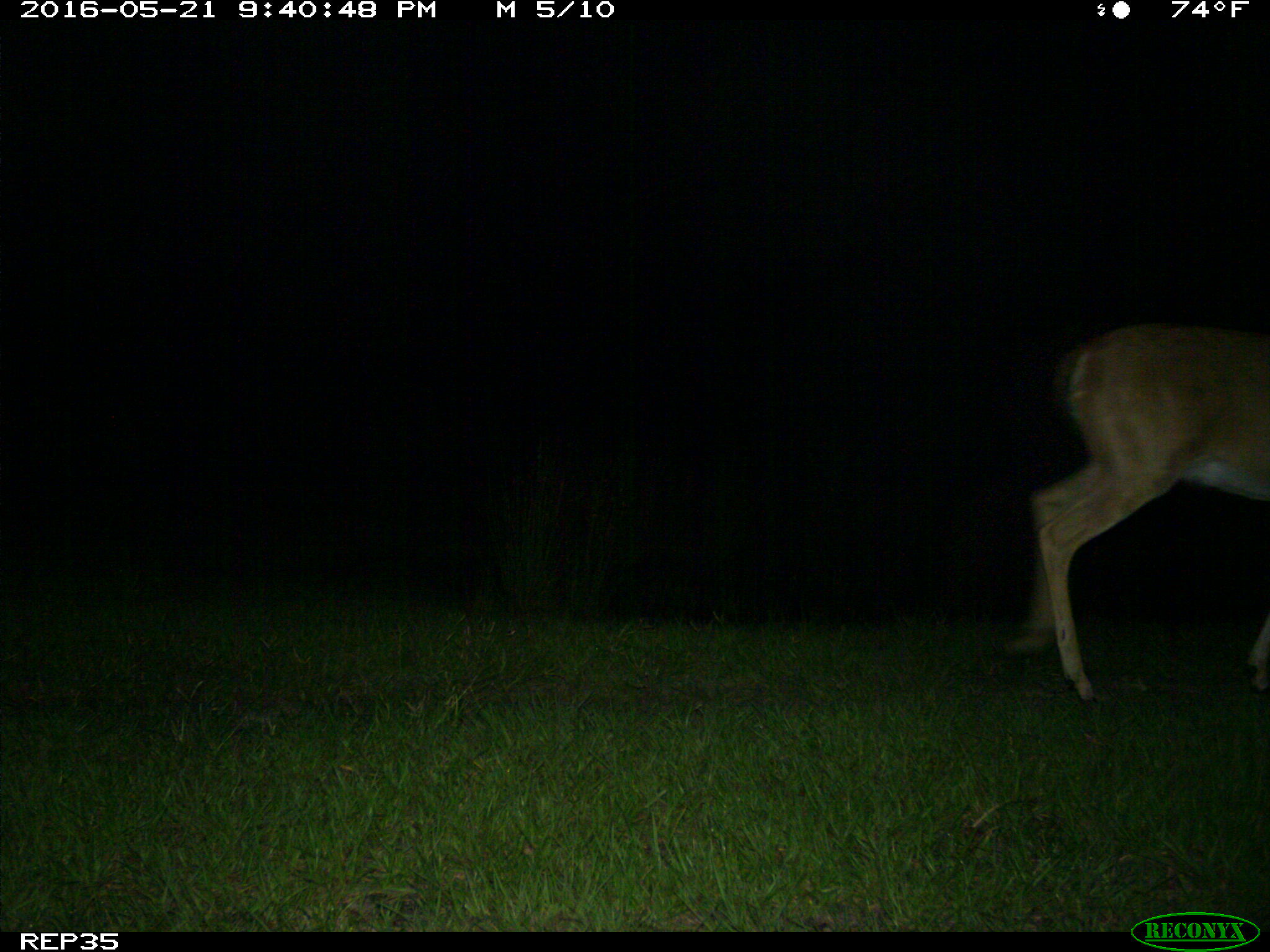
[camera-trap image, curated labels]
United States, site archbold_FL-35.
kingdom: Animalia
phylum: Chordata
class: Mammalia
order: Artiodactyla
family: Cervidae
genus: Odocoileus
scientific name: Odocoileus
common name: deer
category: unidentified deer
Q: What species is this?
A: Unidentified deer (deer) (Odocoileus).